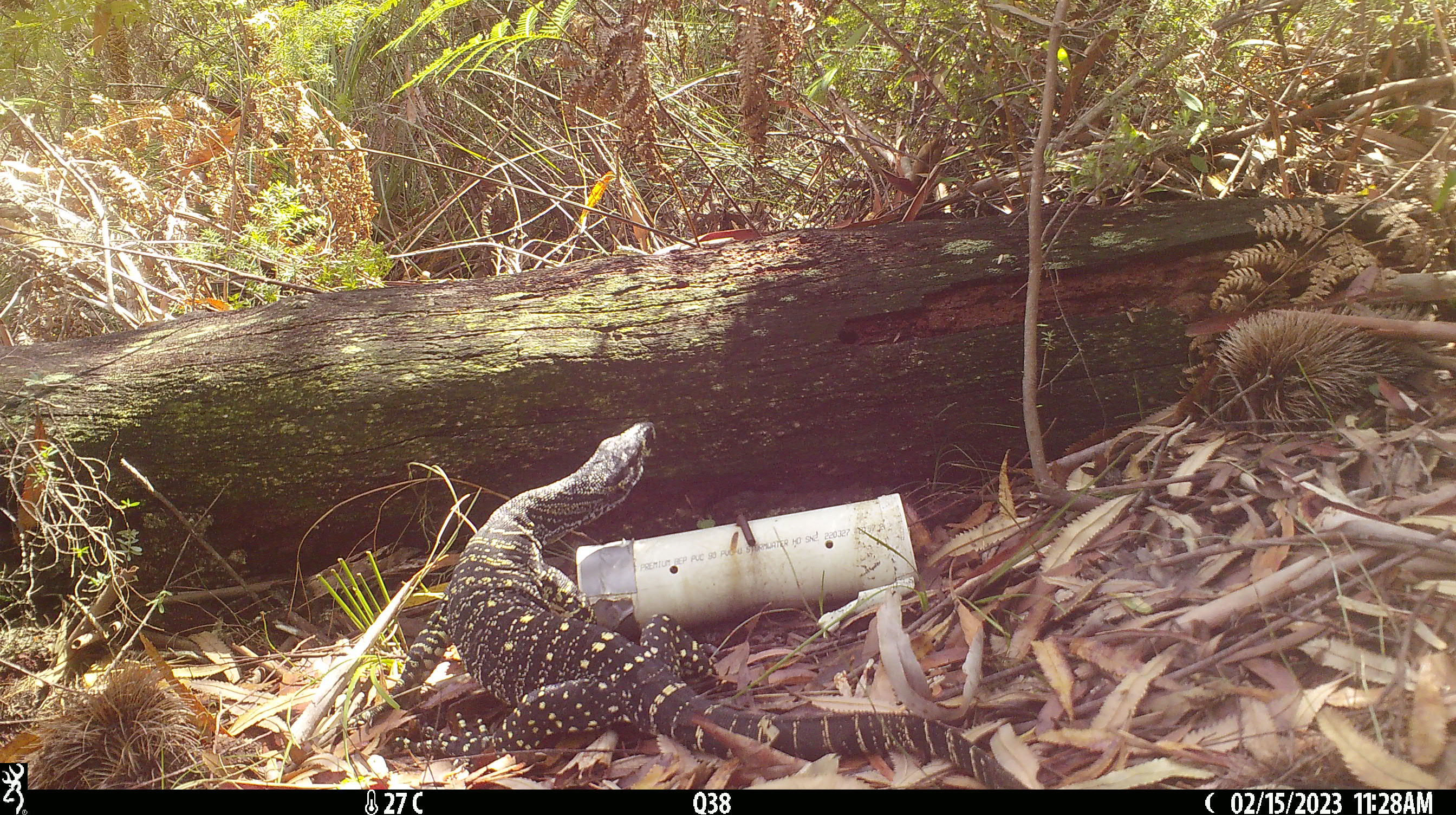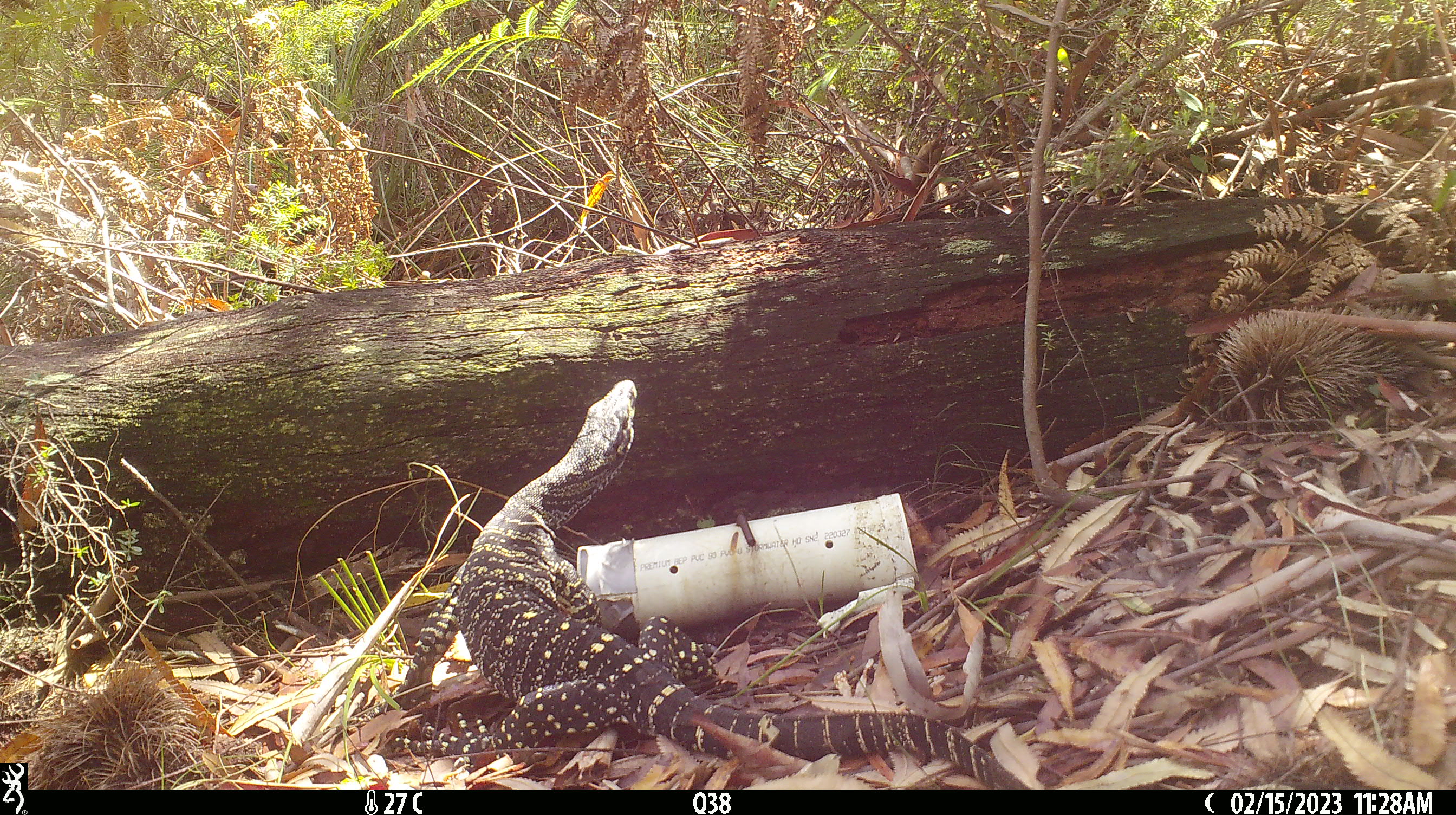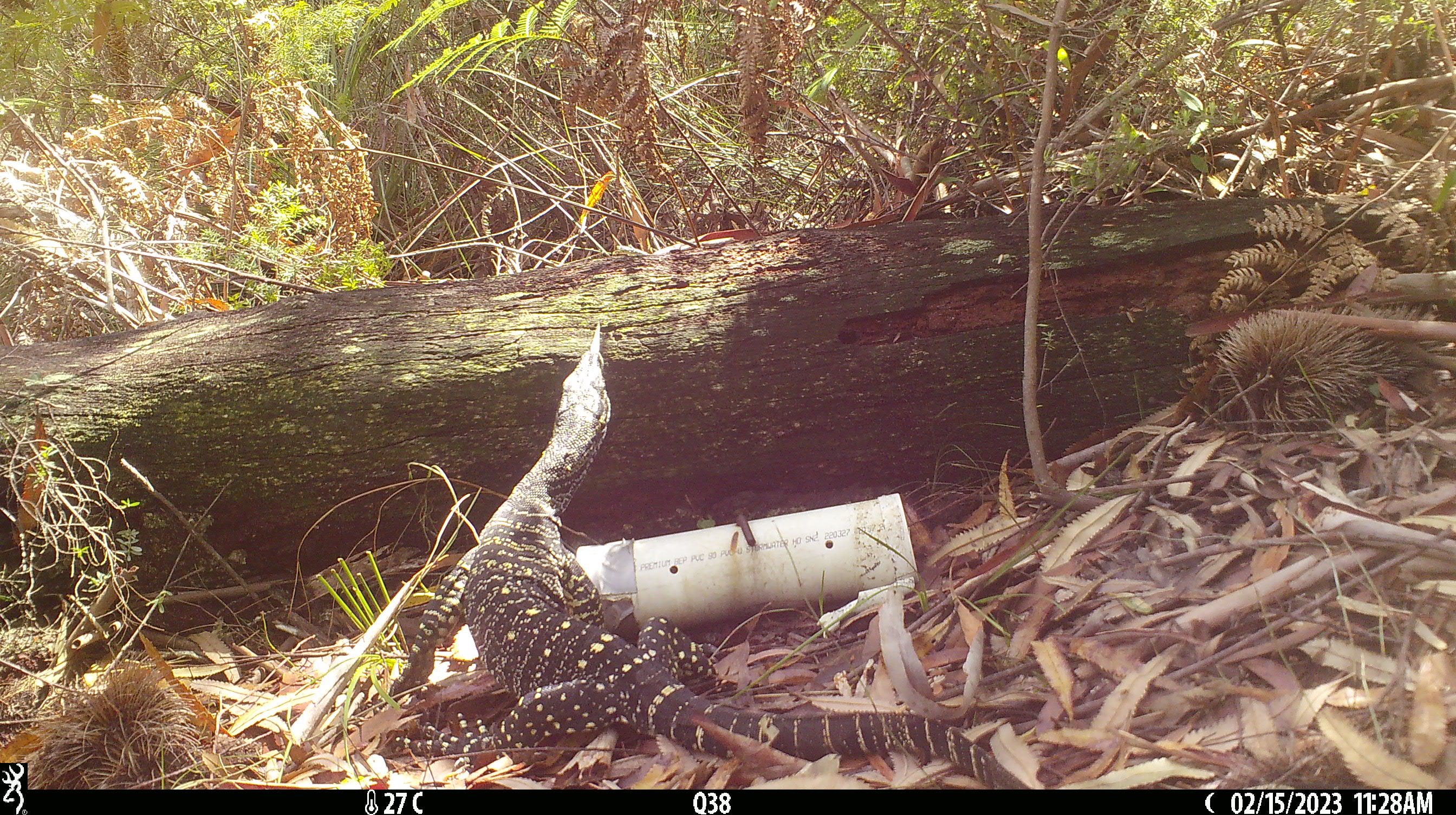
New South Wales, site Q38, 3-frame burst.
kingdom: Animalia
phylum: Chordata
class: Reptilia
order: Squamata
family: Varanidae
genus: Varanus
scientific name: Varanus varius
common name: lace monitor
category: goanna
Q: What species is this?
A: Goanna (lace monitor) (Varanus varius).